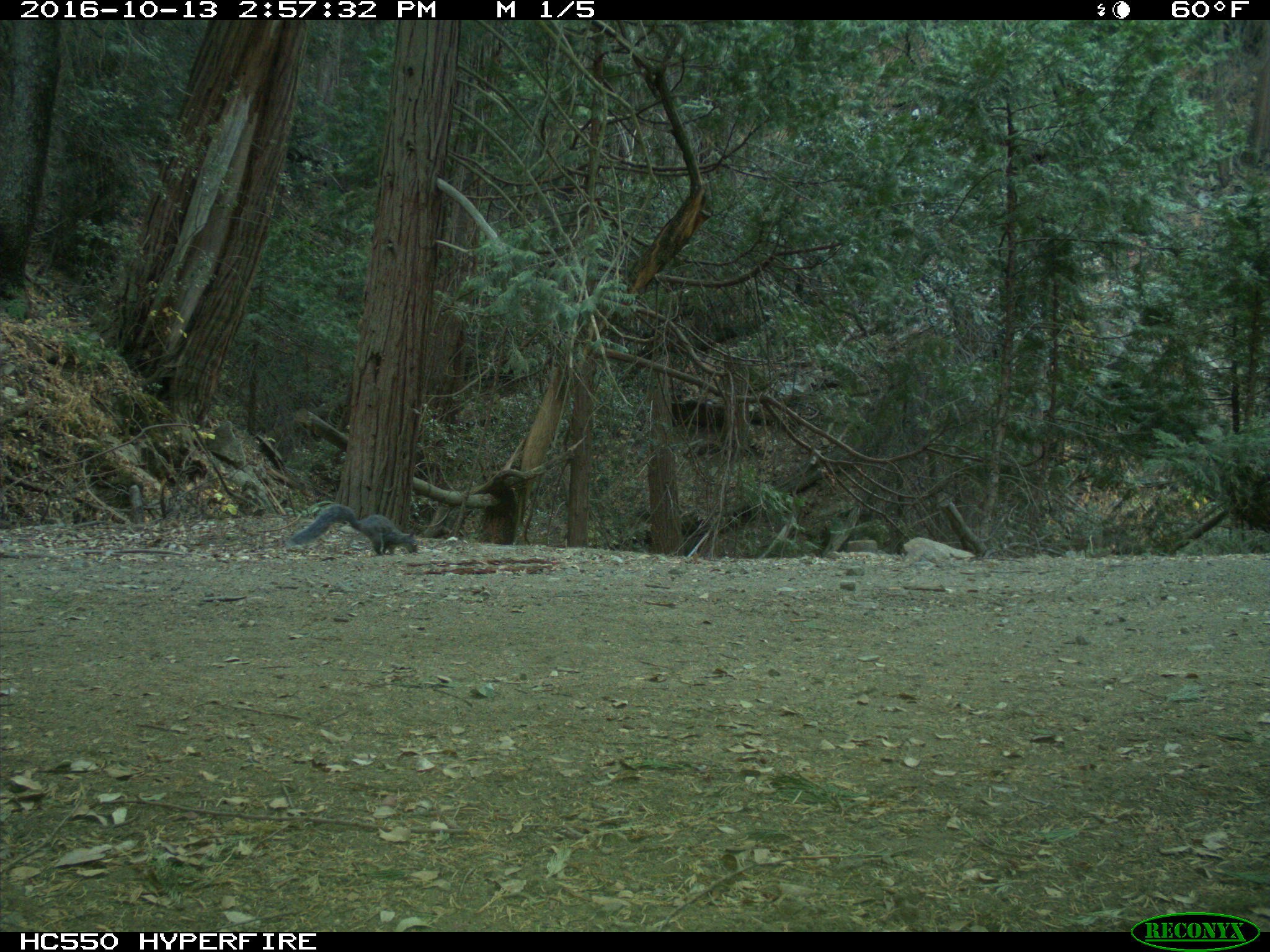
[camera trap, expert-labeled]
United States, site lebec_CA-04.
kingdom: Animalia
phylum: Chordata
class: Mammalia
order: Rodentia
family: Sciuridae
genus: Sciurus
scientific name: Sciurus carolinensis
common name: eastern gray squirrel